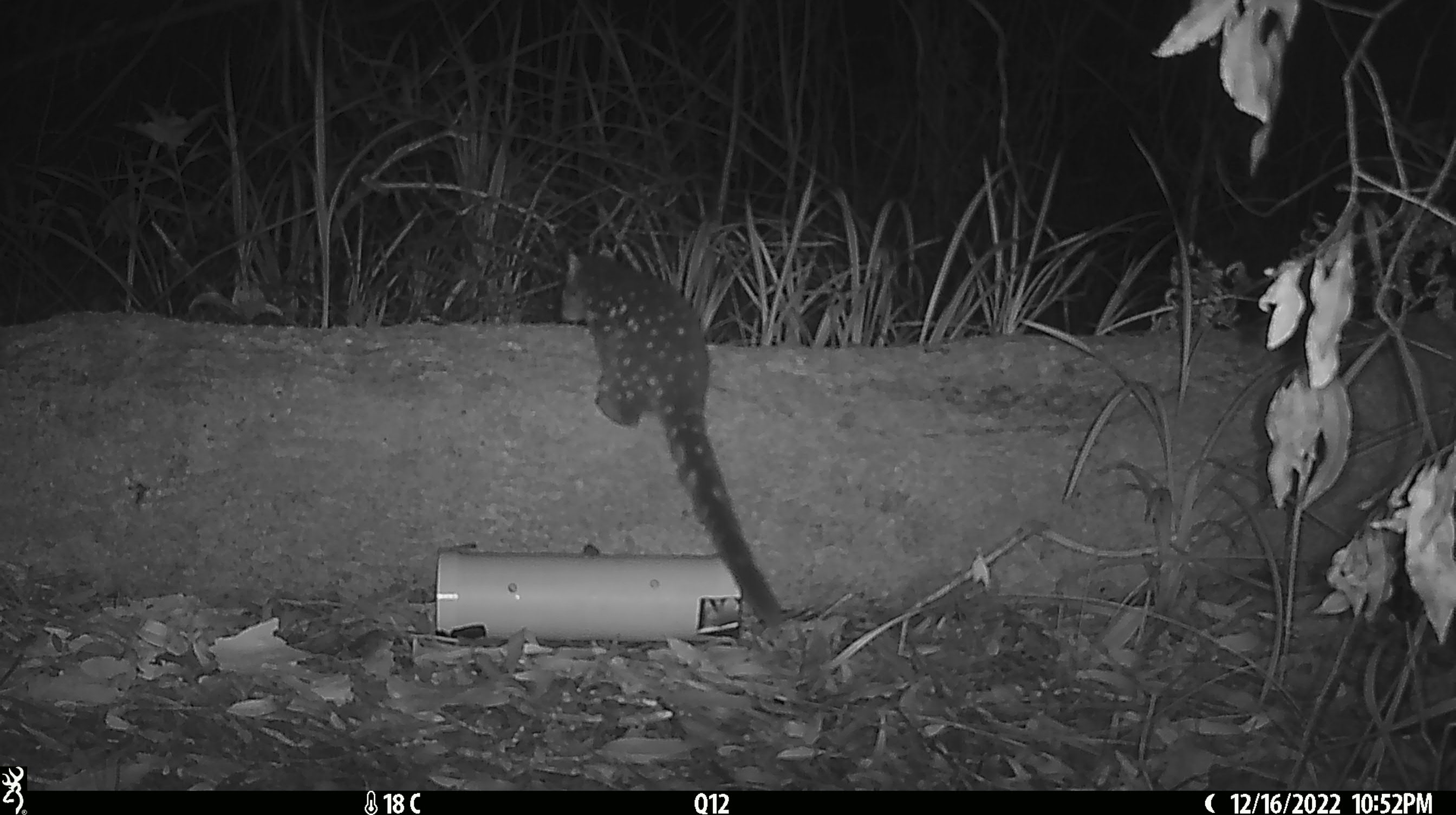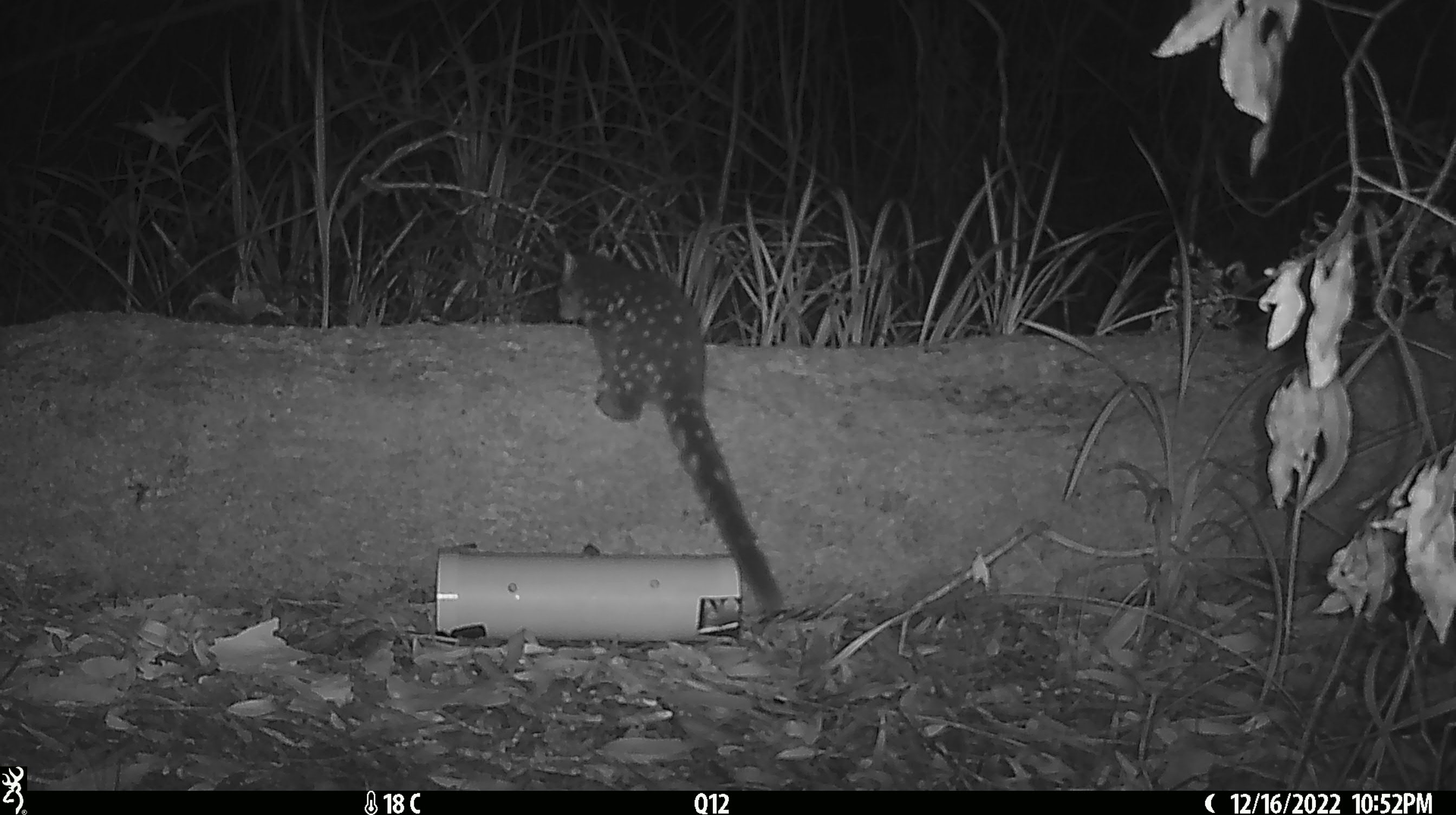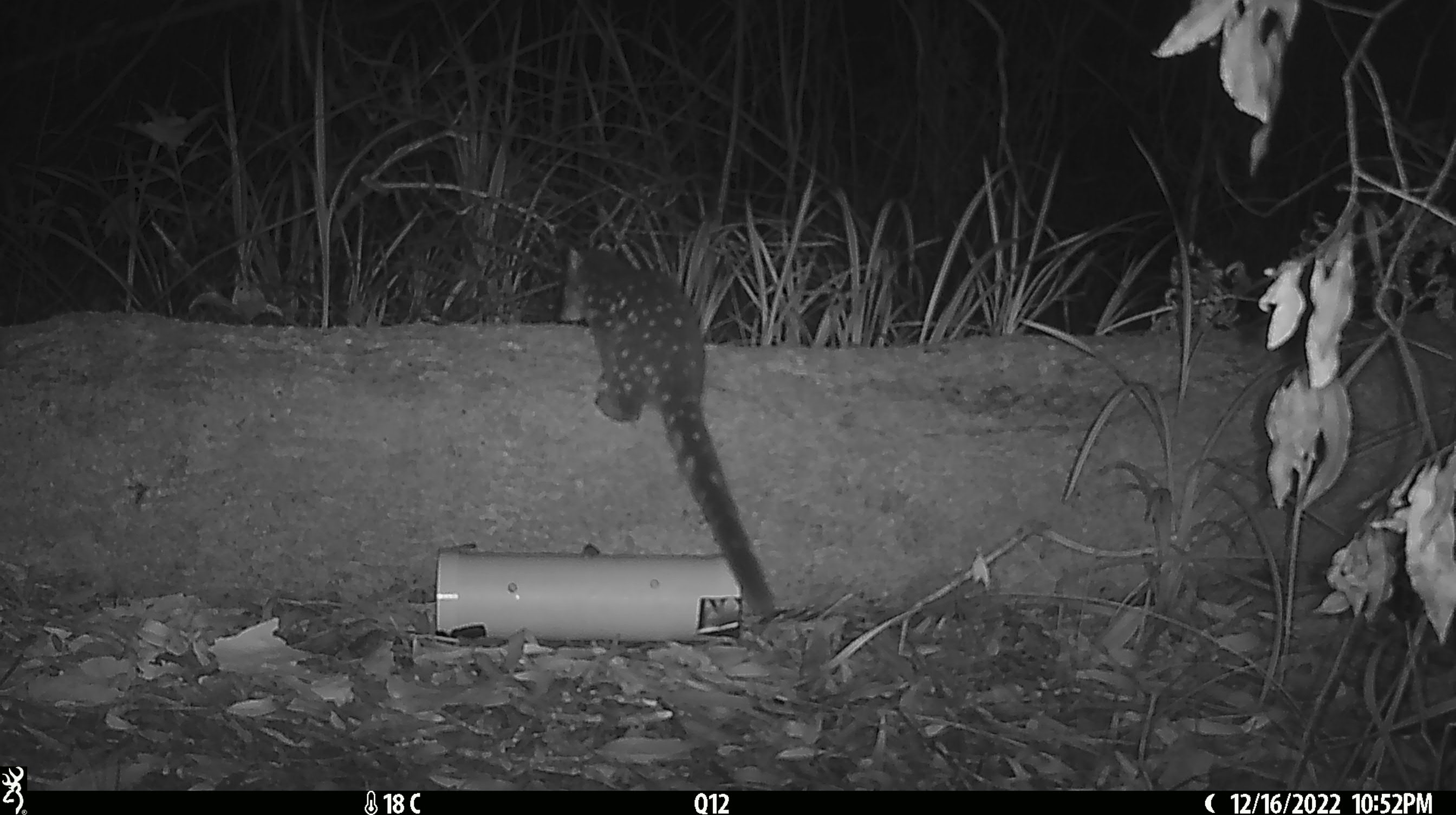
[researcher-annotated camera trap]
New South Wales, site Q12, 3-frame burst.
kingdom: Animalia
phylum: Chordata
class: Mammalia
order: Dasyuromorphia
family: Dasyuridae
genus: Dasyurus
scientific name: Dasyurus maculatus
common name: spotted-tailed quoll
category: quoll